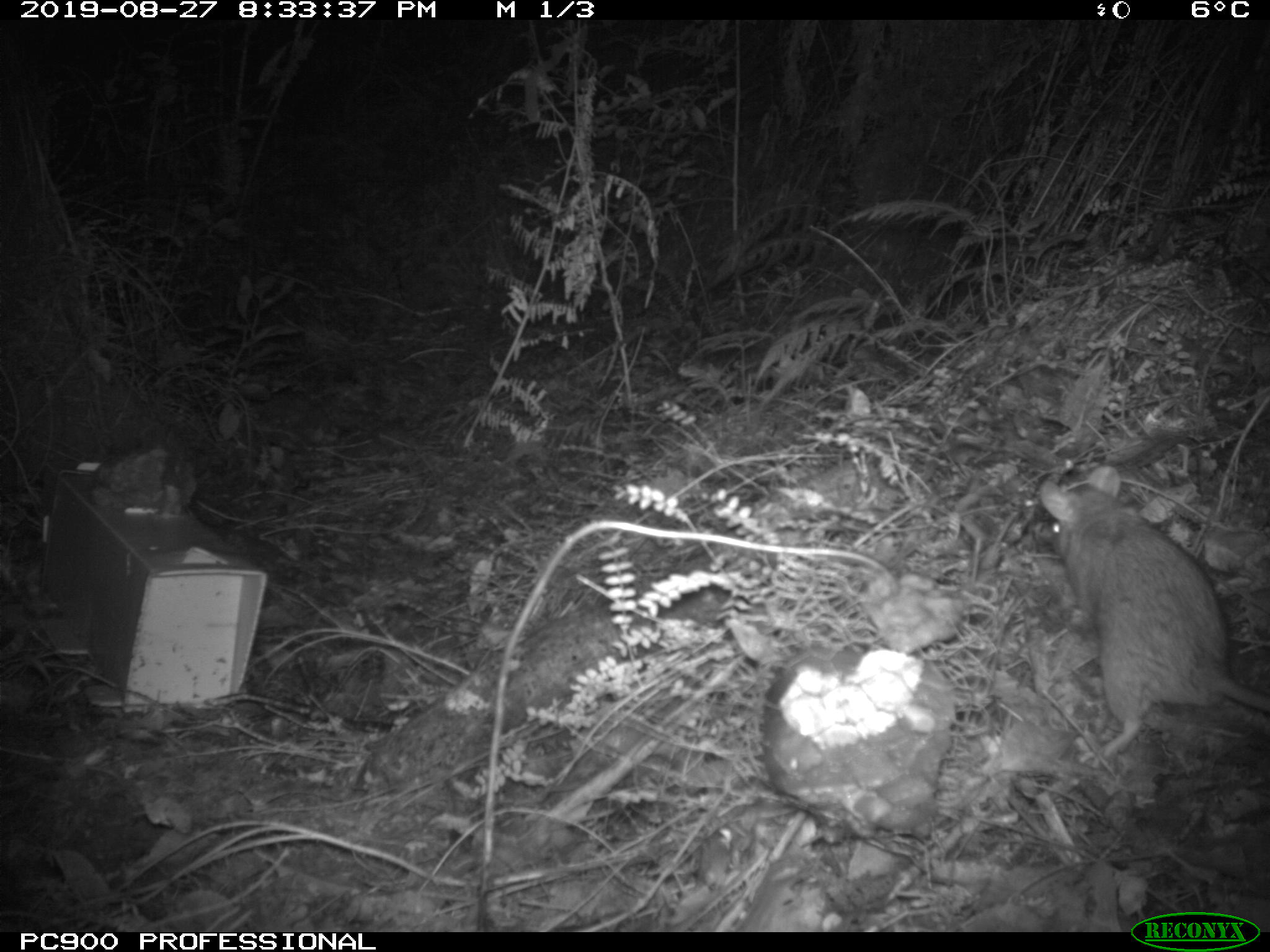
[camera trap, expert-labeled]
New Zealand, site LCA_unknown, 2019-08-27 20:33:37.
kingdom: Animalia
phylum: Chordata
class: Mammalia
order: Rodentia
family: Muridae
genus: Rattus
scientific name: Rattus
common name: rat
Rat (Rattus).